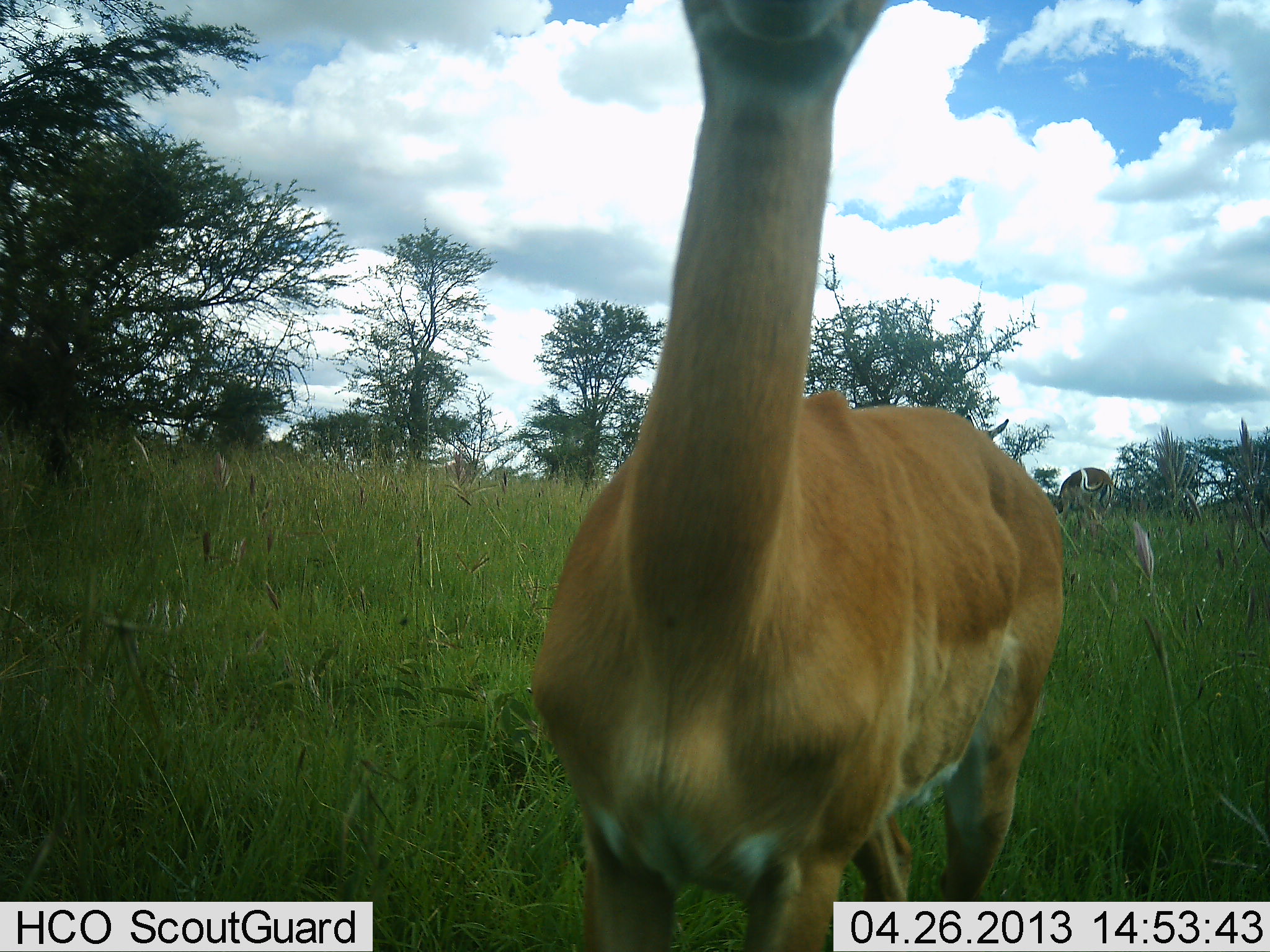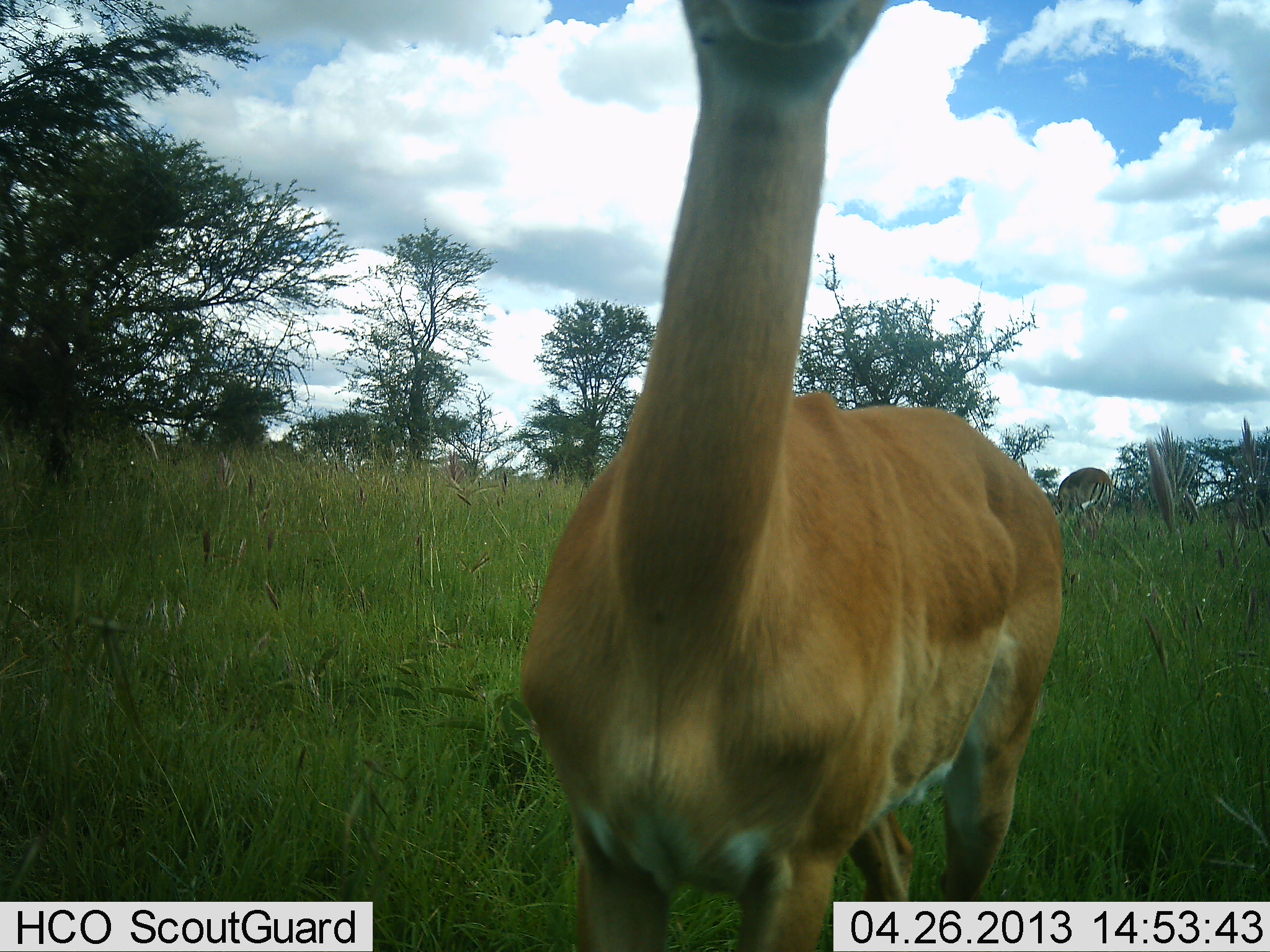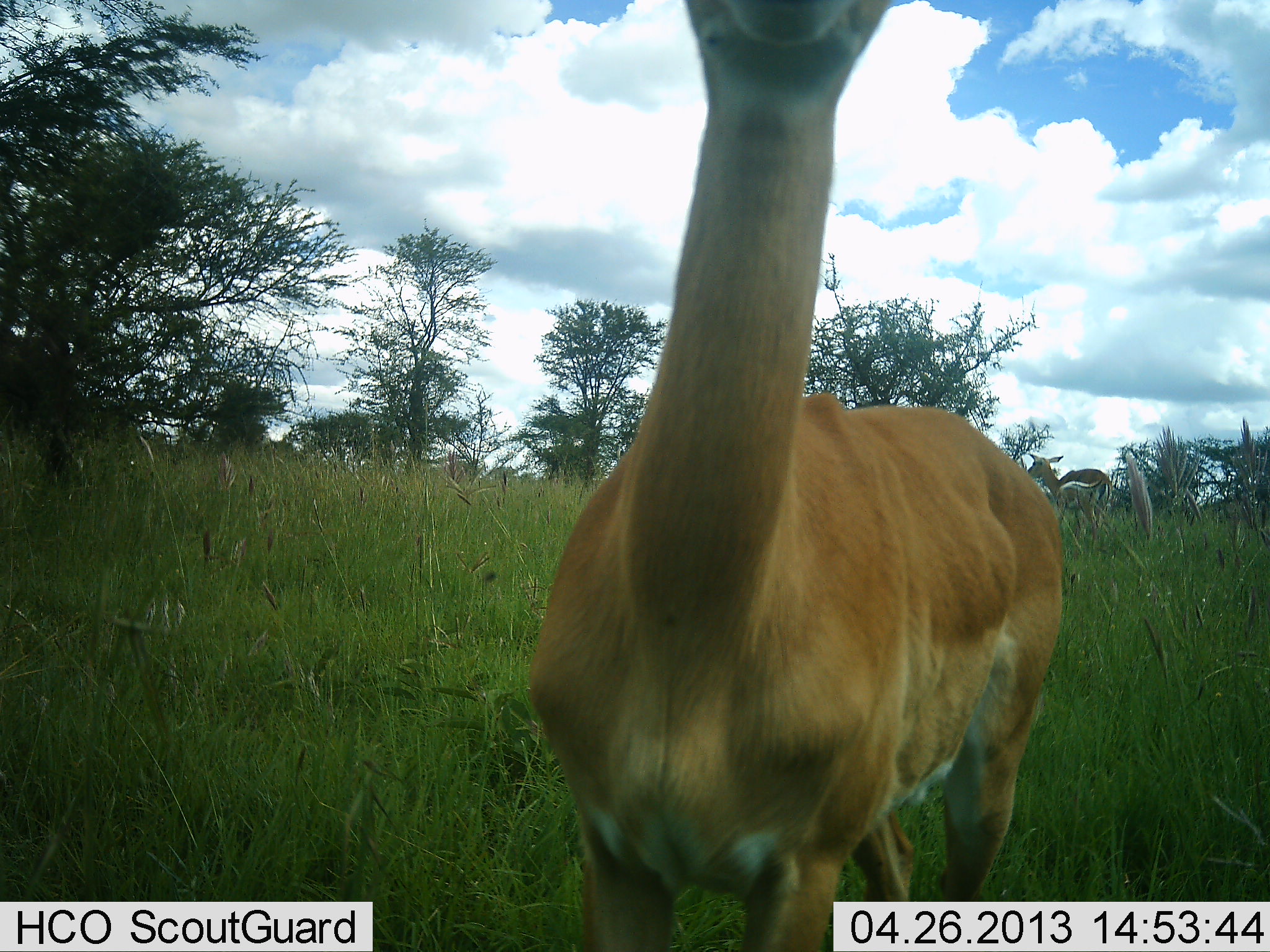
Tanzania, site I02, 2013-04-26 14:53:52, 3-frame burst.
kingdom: Animalia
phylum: Chordata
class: Mammalia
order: Artiodactyla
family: Bovidae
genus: Aepyceros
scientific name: Aepyceros melampus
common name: impala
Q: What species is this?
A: Impala (Aepyceros melampus).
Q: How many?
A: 1.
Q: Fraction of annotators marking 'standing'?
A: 100%.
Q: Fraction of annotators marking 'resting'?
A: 0%.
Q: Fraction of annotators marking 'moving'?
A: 0%.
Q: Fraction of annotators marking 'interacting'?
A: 7%.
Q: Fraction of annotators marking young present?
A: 0%.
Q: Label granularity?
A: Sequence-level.